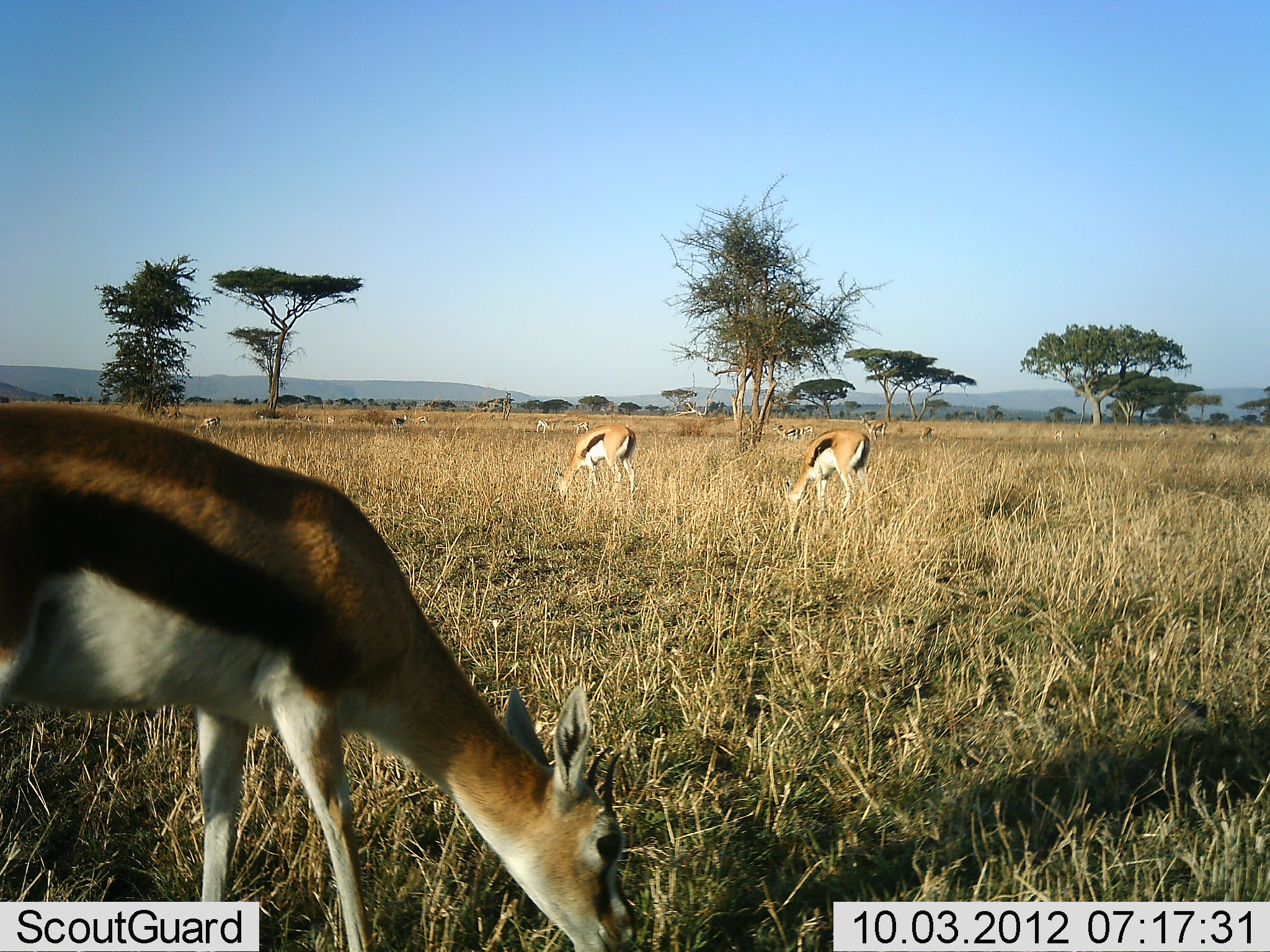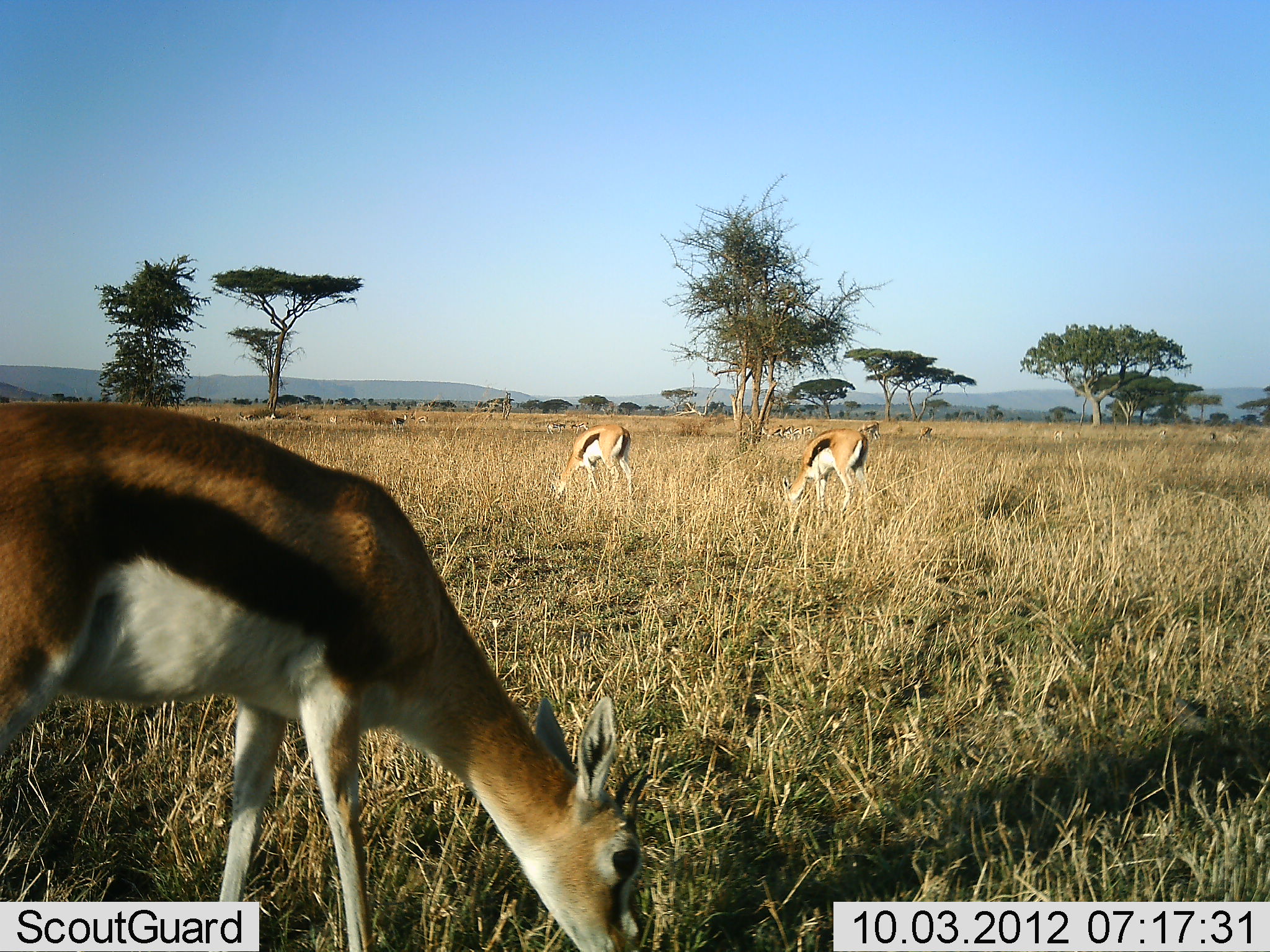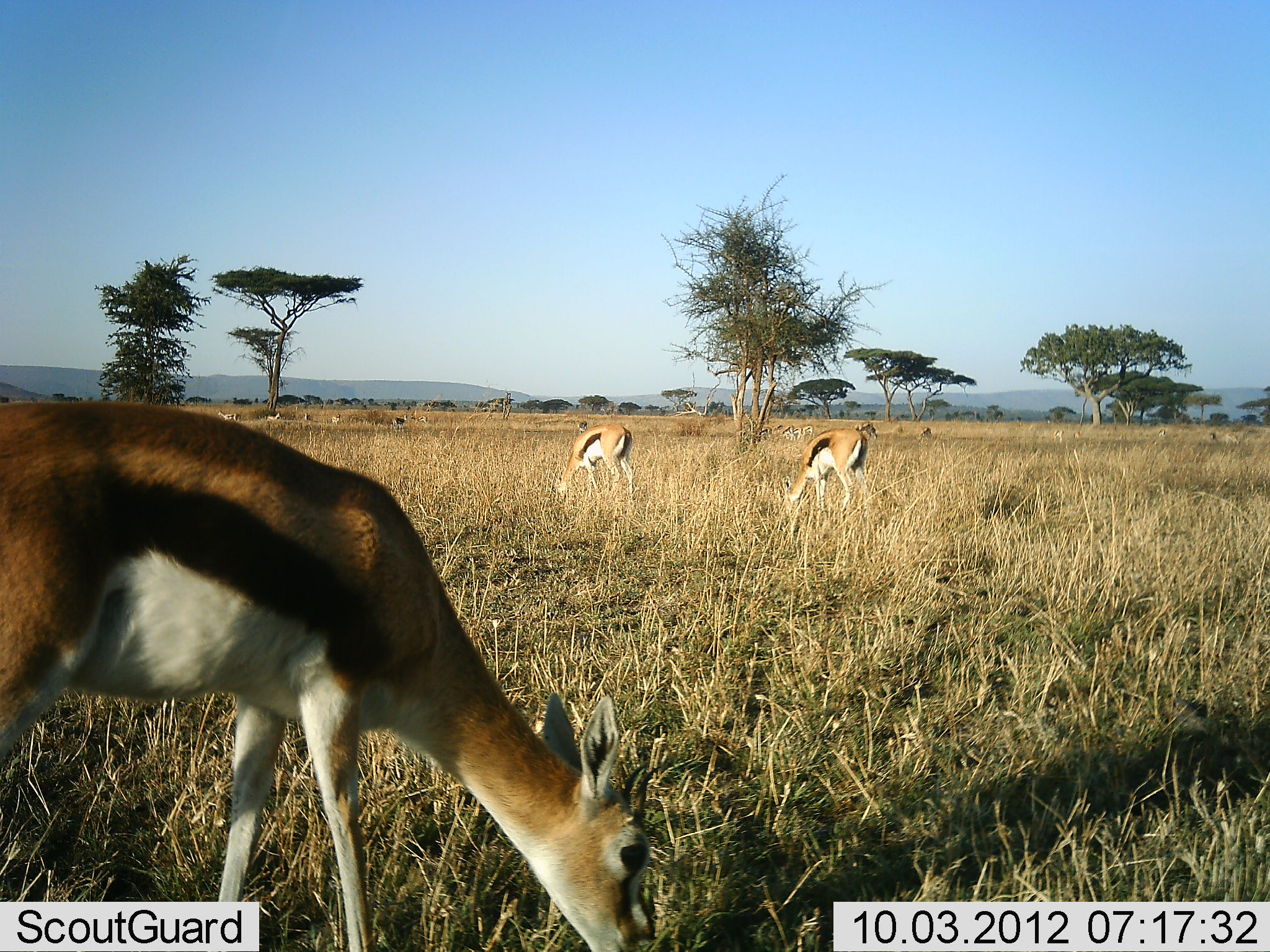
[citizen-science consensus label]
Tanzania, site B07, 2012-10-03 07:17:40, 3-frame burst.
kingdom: Animalia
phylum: Chordata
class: Mammalia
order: Artiodactyla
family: Bovidae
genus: Eudorcas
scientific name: Eudorcas thomsonii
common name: thomson's gazelle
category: gazellethomsons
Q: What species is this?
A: Gazellethomsons (thomson's gazelle) (Eudorcas thomsonii).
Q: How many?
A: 11-50.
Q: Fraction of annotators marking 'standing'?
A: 40%.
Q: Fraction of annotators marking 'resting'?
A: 0%.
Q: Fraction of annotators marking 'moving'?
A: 20%.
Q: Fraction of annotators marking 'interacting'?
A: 0%.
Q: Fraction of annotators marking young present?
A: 0%.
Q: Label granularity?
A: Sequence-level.